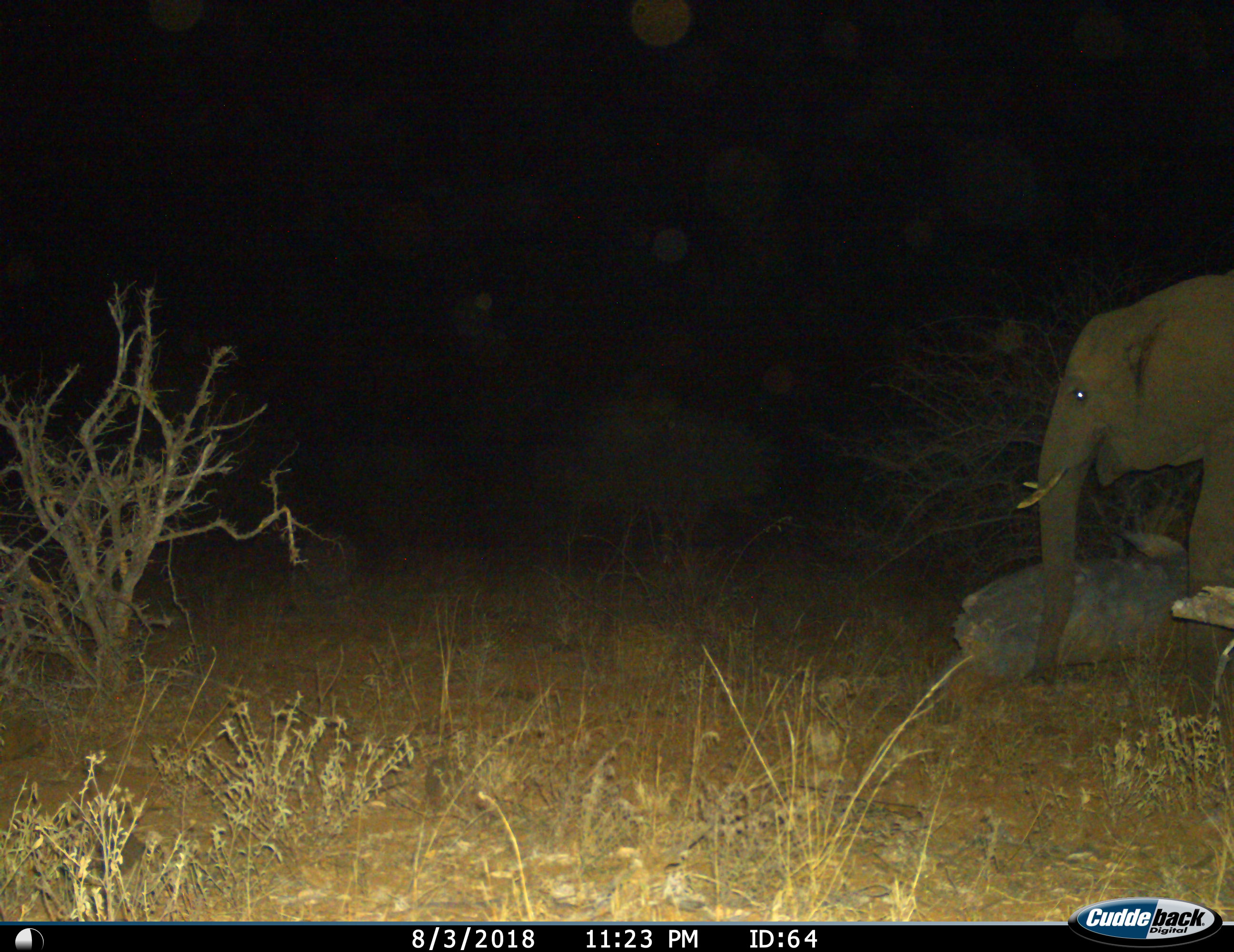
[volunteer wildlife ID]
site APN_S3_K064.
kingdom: Animalia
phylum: Chordata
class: Mammalia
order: Proboscidea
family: Elephantidae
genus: Loxodonta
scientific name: Loxodonta africana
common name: african bush elephant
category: elephant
Elephant (african bush elephant) (Loxodonta africana), count 1. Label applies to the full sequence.